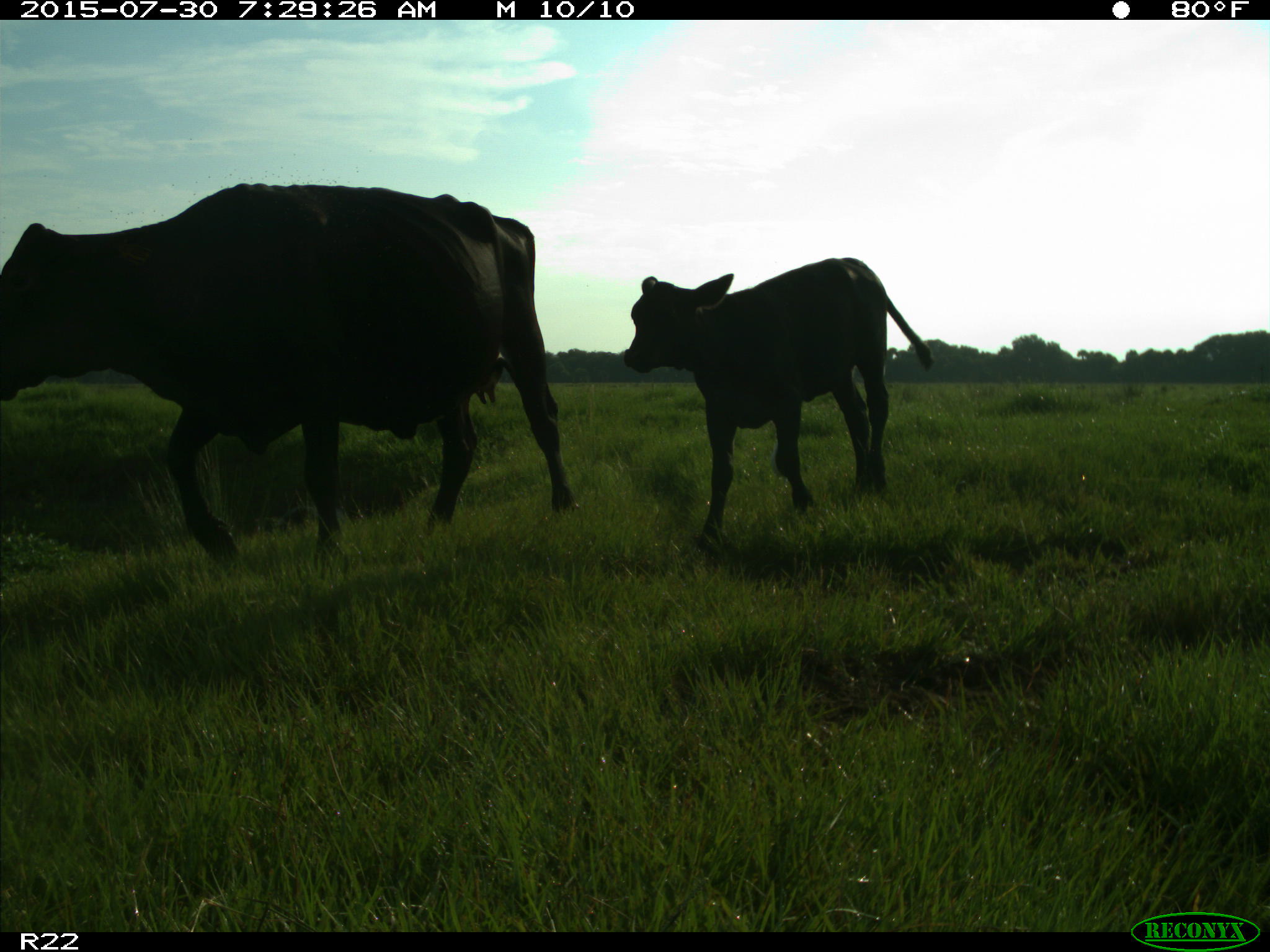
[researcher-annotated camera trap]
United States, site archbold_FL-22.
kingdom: Animalia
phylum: Chordata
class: Mammalia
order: Artiodactyla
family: Bovidae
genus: Bos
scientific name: Bos taurus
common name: domestic cow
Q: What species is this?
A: Bos taurus (domestic cow).